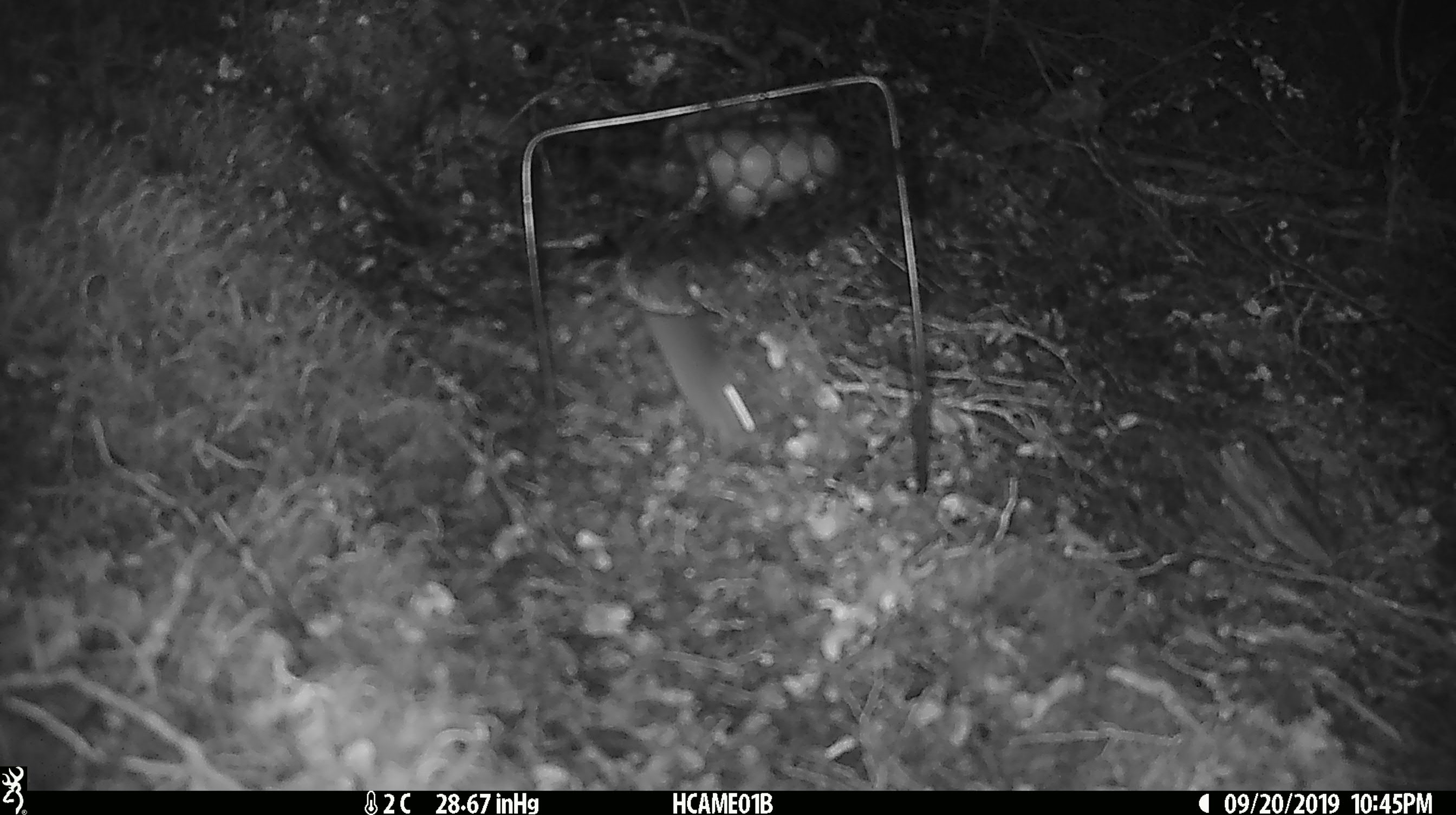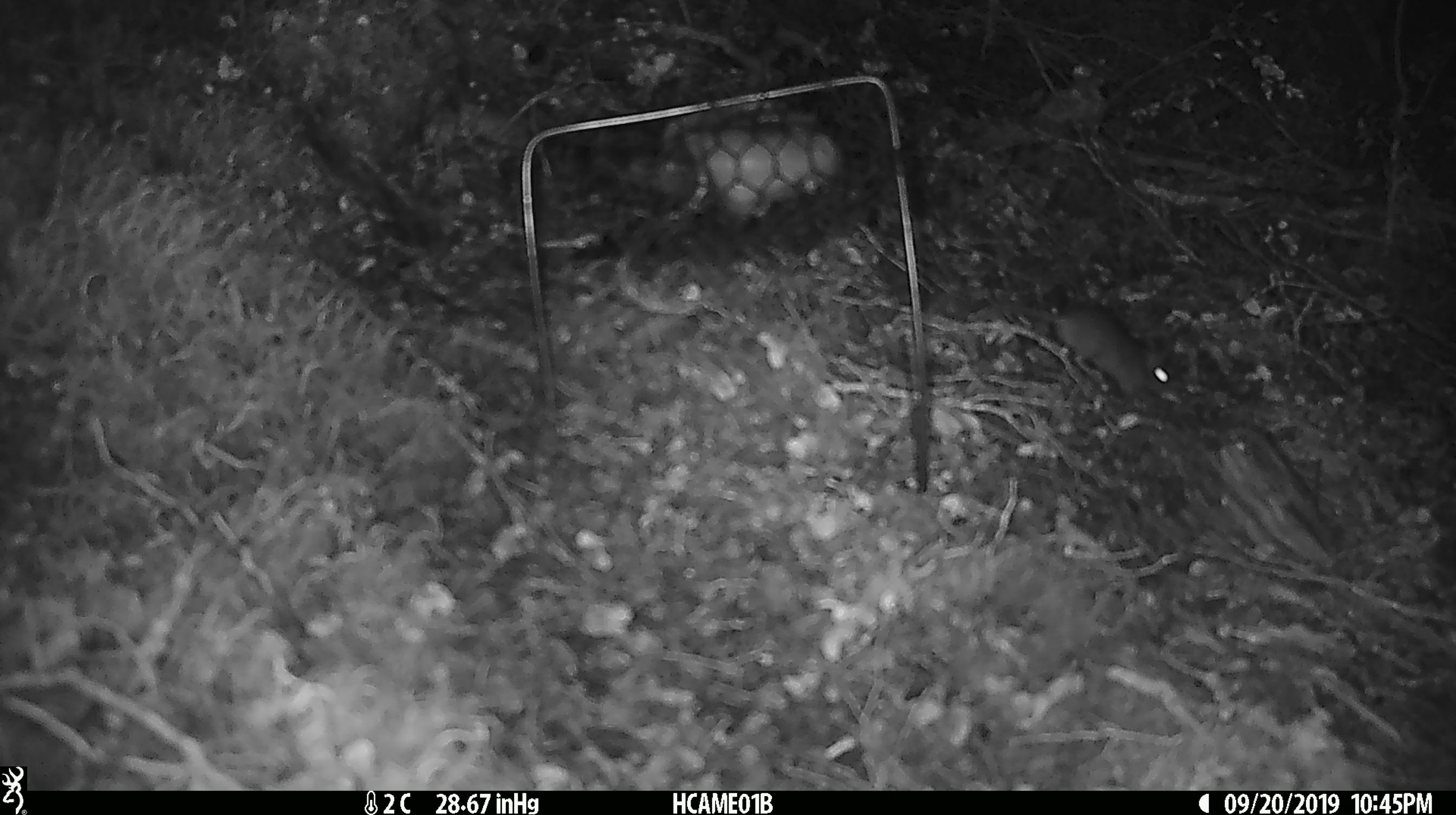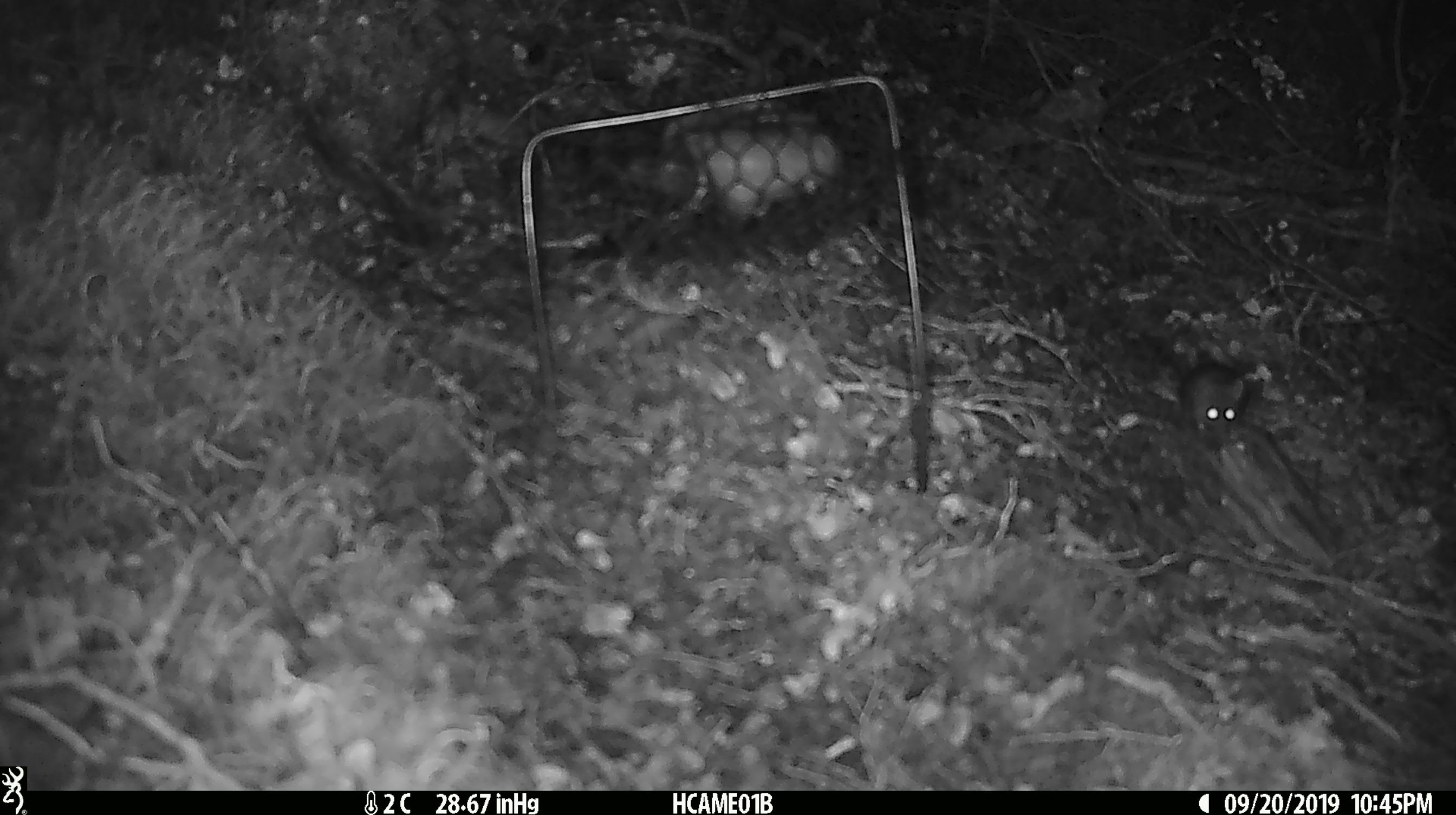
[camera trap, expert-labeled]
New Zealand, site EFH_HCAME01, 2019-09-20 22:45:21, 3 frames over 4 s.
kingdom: Animalia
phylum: Chordata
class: Mammalia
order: Rodentia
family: Muridae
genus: Mus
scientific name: Mus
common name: mouse